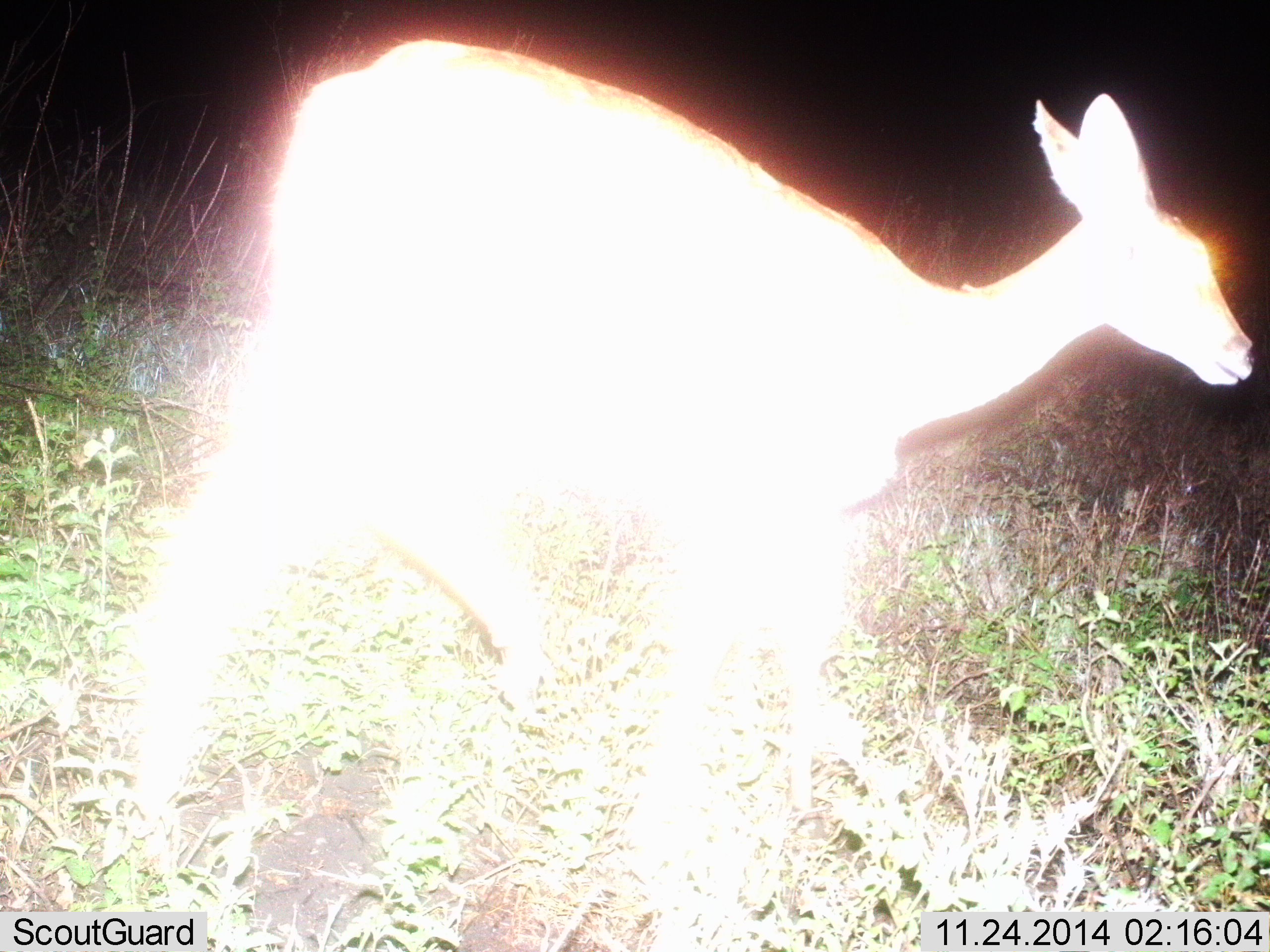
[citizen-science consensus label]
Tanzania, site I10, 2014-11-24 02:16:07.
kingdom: Animalia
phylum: Chordata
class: Mammalia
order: Artiodactyla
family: Bovidae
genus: Redunca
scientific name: Redunca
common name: reedbuck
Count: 1.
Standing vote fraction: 60%.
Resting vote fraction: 0%.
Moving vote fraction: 40%.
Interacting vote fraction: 0%.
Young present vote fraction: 0%.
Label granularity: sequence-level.